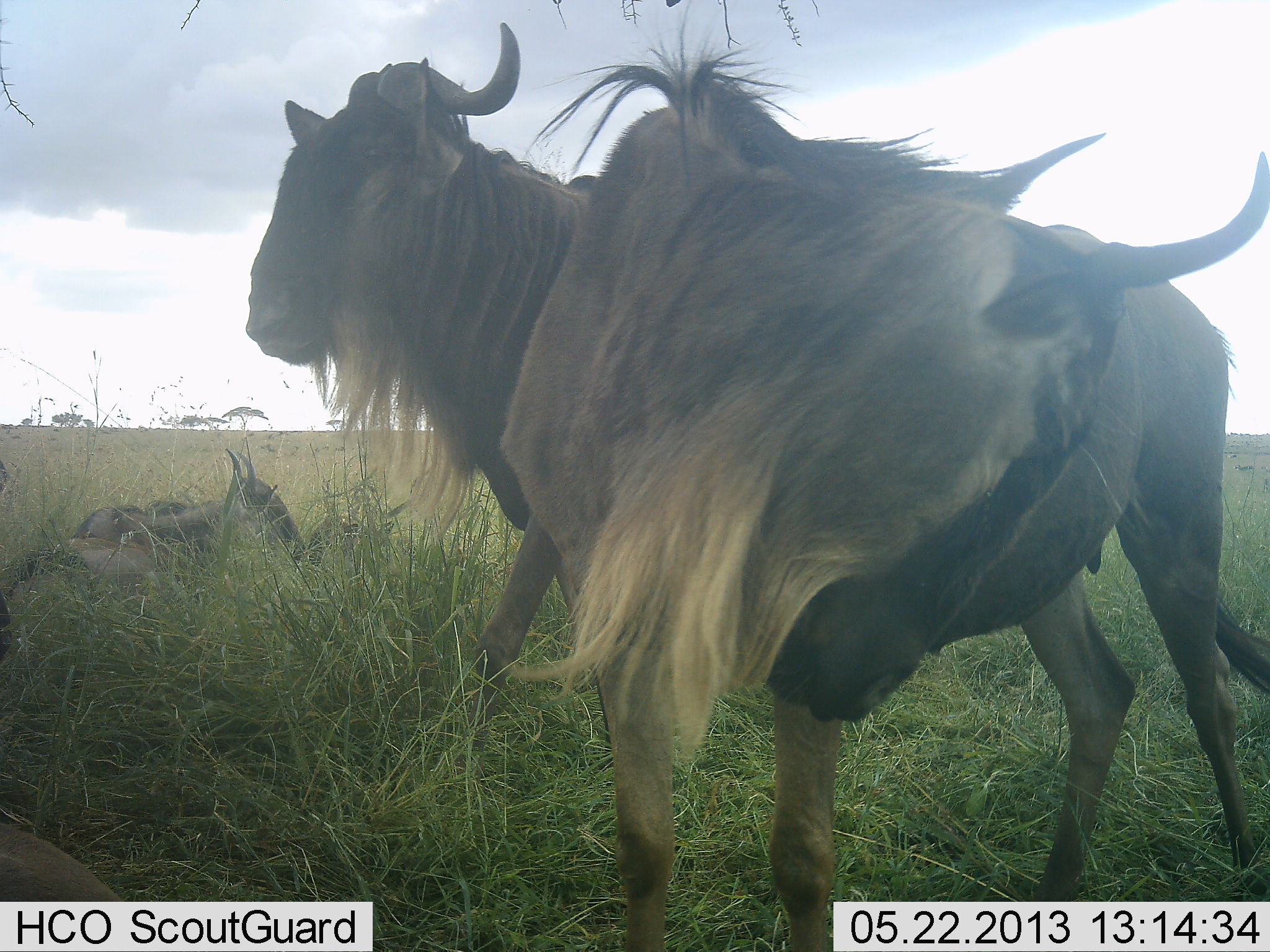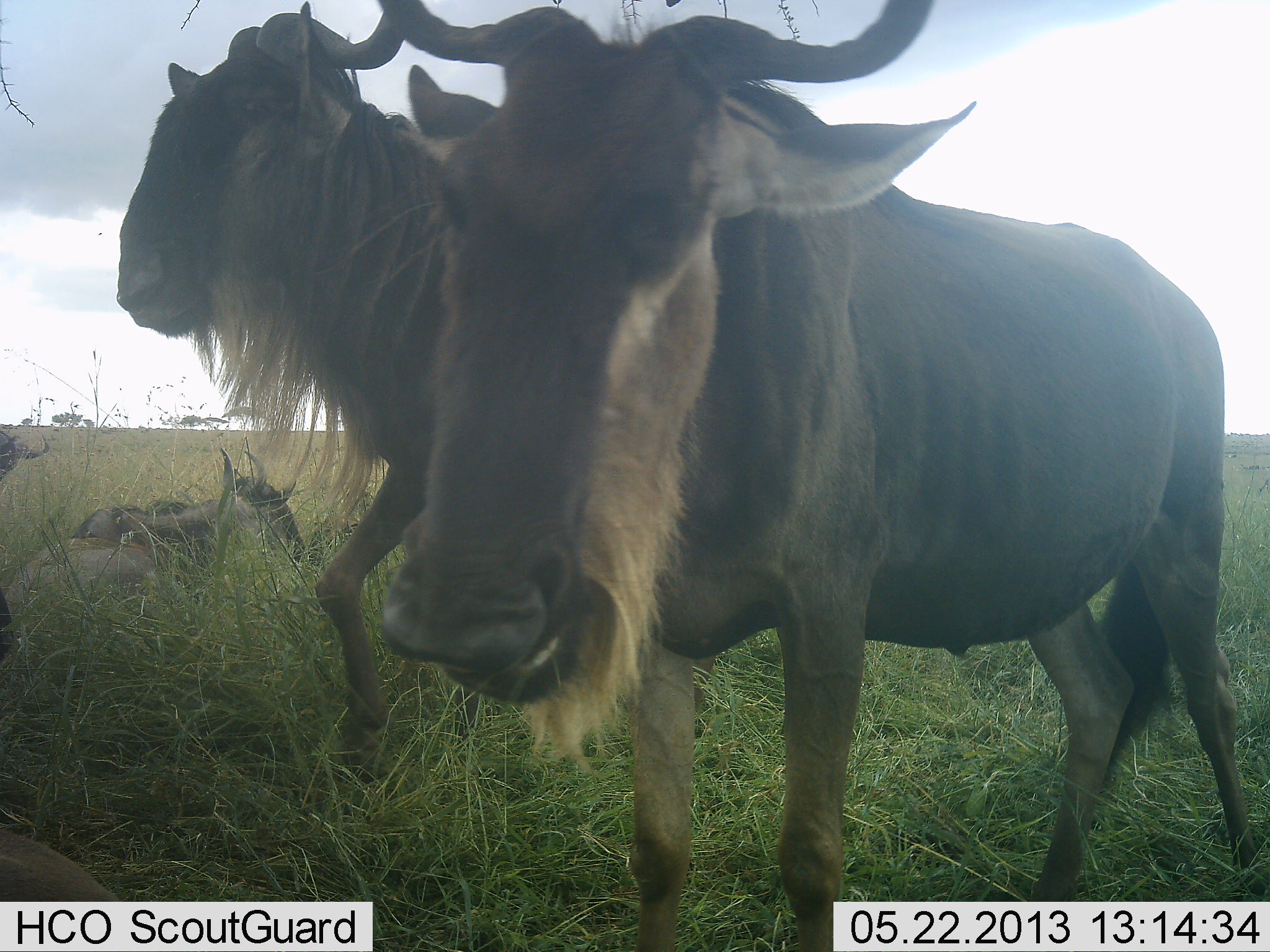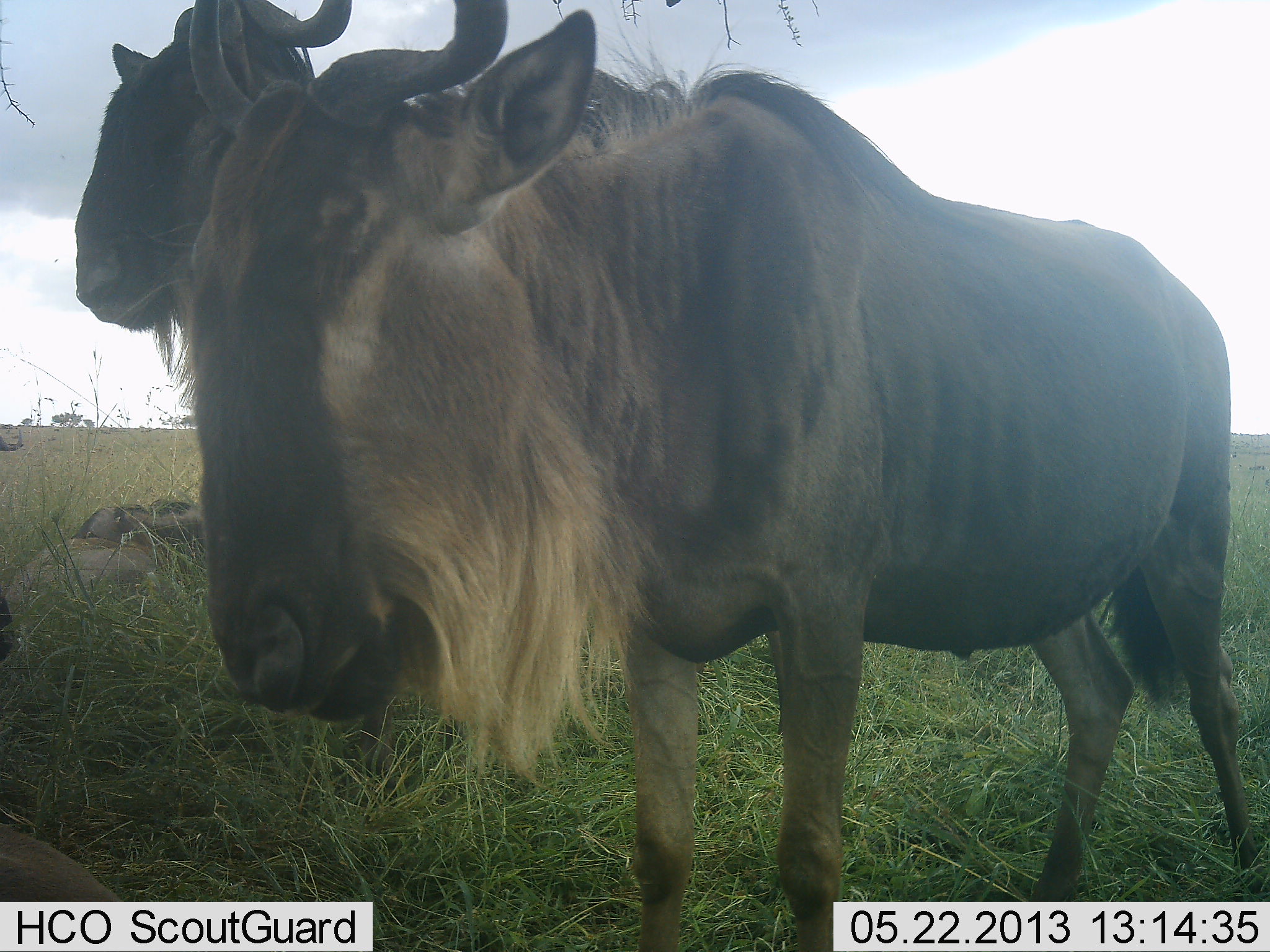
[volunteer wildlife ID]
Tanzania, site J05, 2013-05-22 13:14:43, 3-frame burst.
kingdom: Animalia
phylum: Chordata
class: Mammalia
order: Artiodactyla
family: Bovidae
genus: Connochaetes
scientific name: Connochaetes taurinus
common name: blue wildebeest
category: wildebeest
Wildebeest (blue wildebeest) (Connochaetes taurinus), count 5. Behavior (volunteer vote fractions): standing 76%, resting 79%, moving 38%, interacting 10%. Young present (vote fraction): 10%. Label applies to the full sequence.